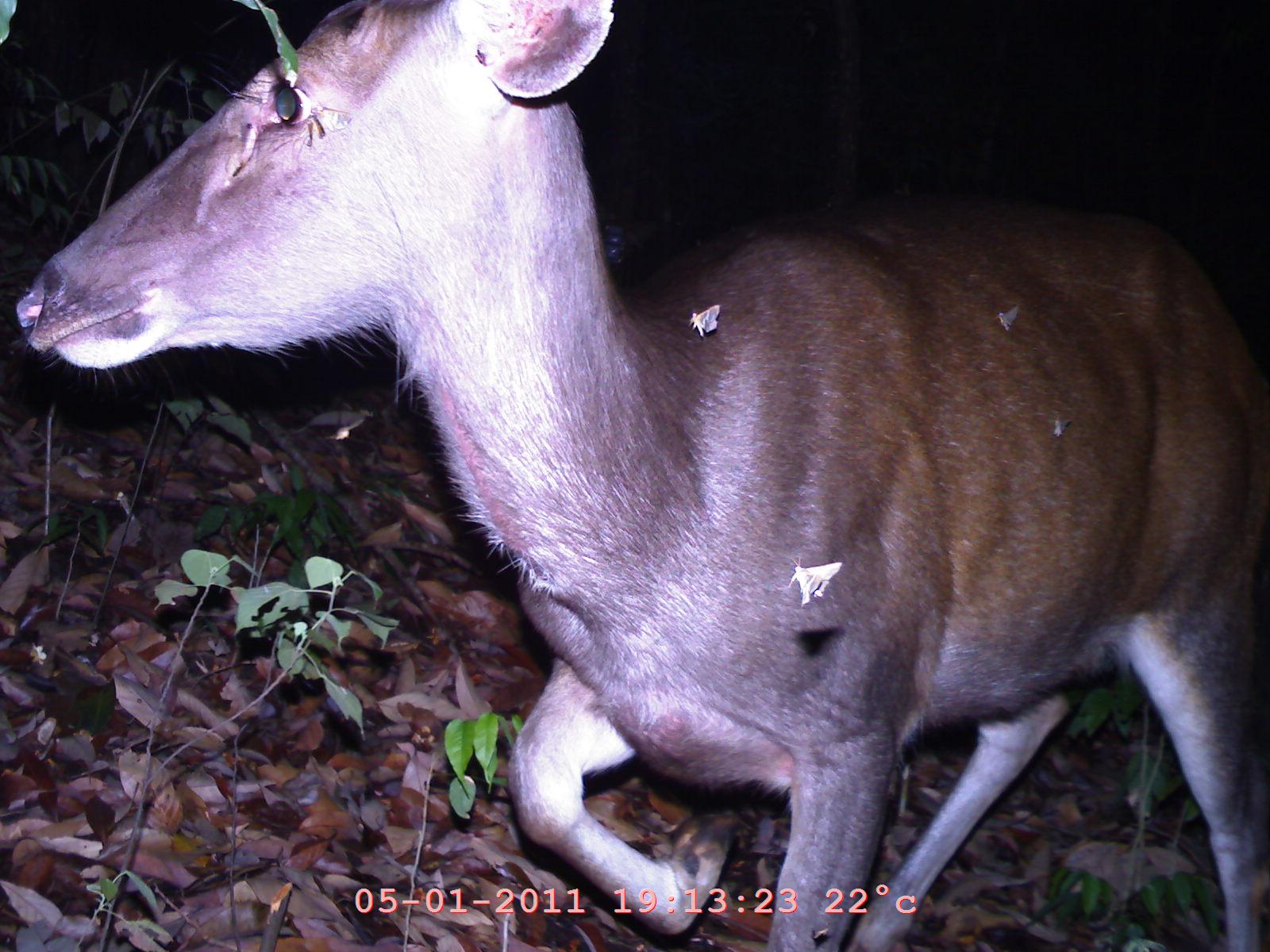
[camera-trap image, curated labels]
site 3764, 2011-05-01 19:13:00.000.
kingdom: Animalia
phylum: Chordata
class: Mammalia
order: Artiodactyla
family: Cervidae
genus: Rusa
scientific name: Rusa unicolor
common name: sambar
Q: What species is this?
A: Rusa unicolor (sambar).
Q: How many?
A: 1.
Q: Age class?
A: Adult.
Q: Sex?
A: Female.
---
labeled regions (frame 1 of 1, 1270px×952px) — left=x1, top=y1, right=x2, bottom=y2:
rusa unicolor: left=15, top=0, right=1267, bottom=950